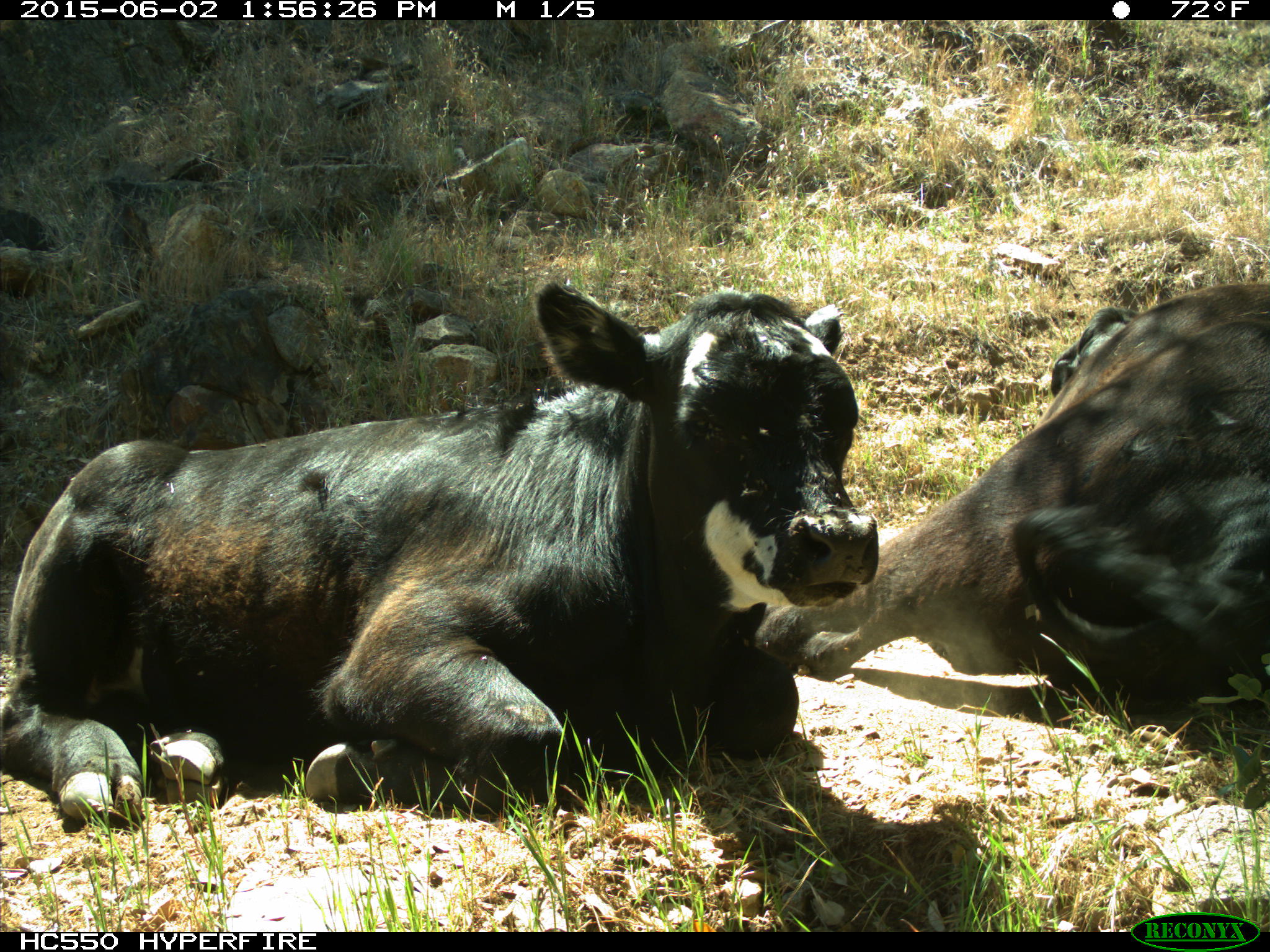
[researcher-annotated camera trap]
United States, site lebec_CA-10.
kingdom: Animalia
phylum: Chordata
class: Mammalia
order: Artiodactyla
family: Bovidae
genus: Bos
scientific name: Bos taurus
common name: domestic cow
Bos taurus (domestic cow).